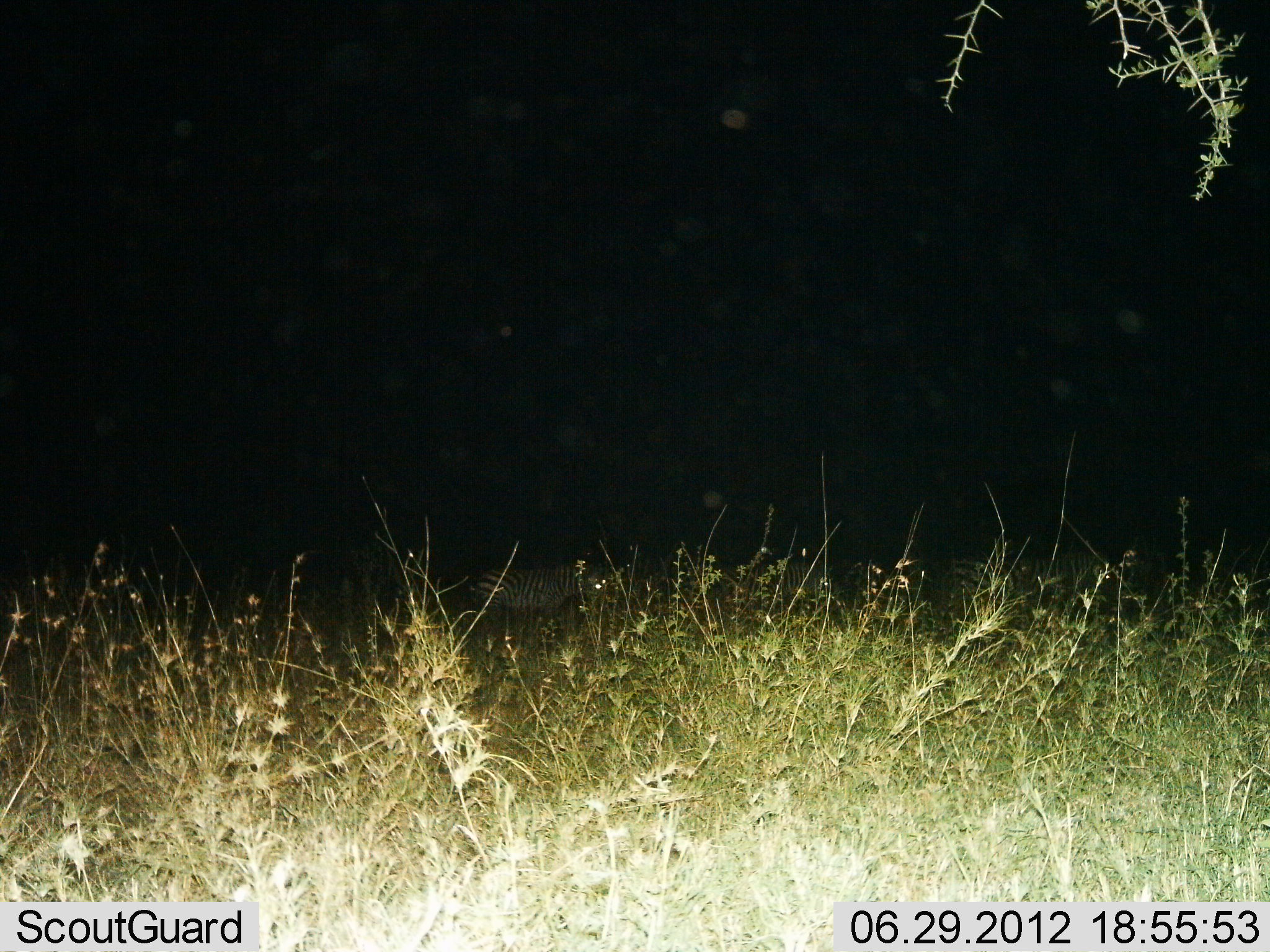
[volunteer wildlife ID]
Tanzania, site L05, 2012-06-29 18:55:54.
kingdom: Animalia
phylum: Chordata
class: Mammalia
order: Perissodactyla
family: Equidae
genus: Equus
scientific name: Equus quagga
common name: plains zebra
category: zebra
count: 3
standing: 60%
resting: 0%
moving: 30%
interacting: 0%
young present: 0%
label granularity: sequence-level